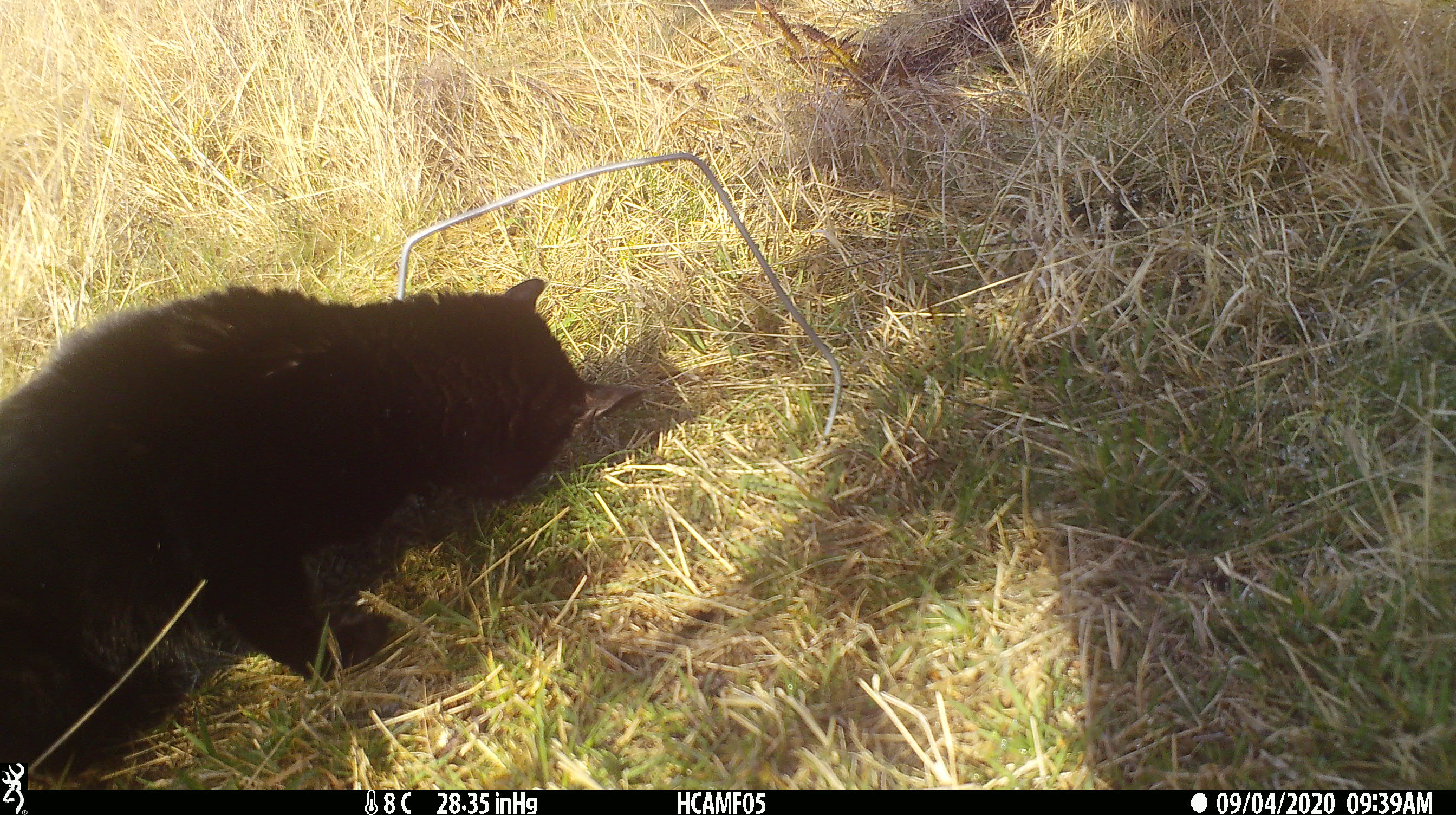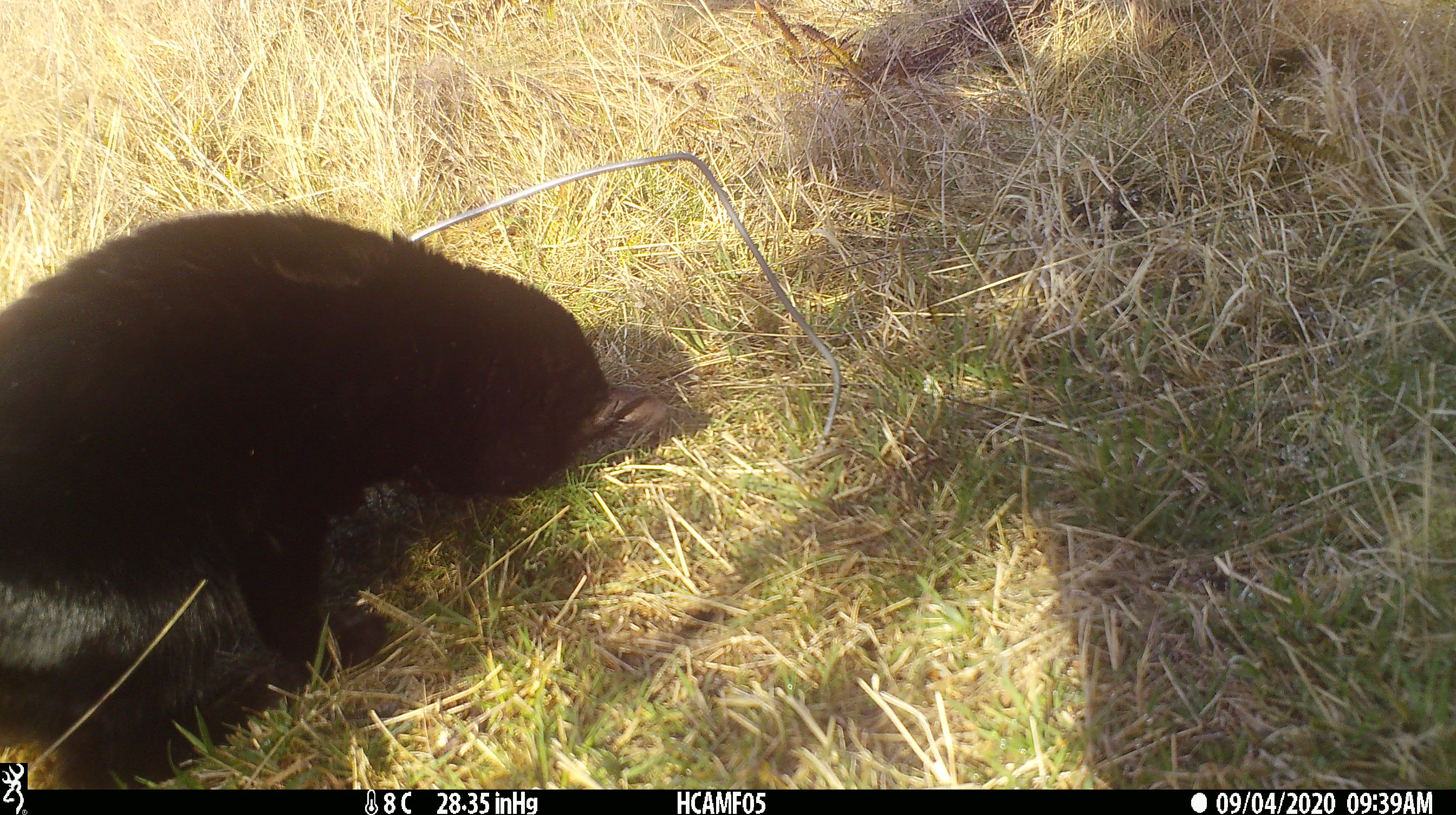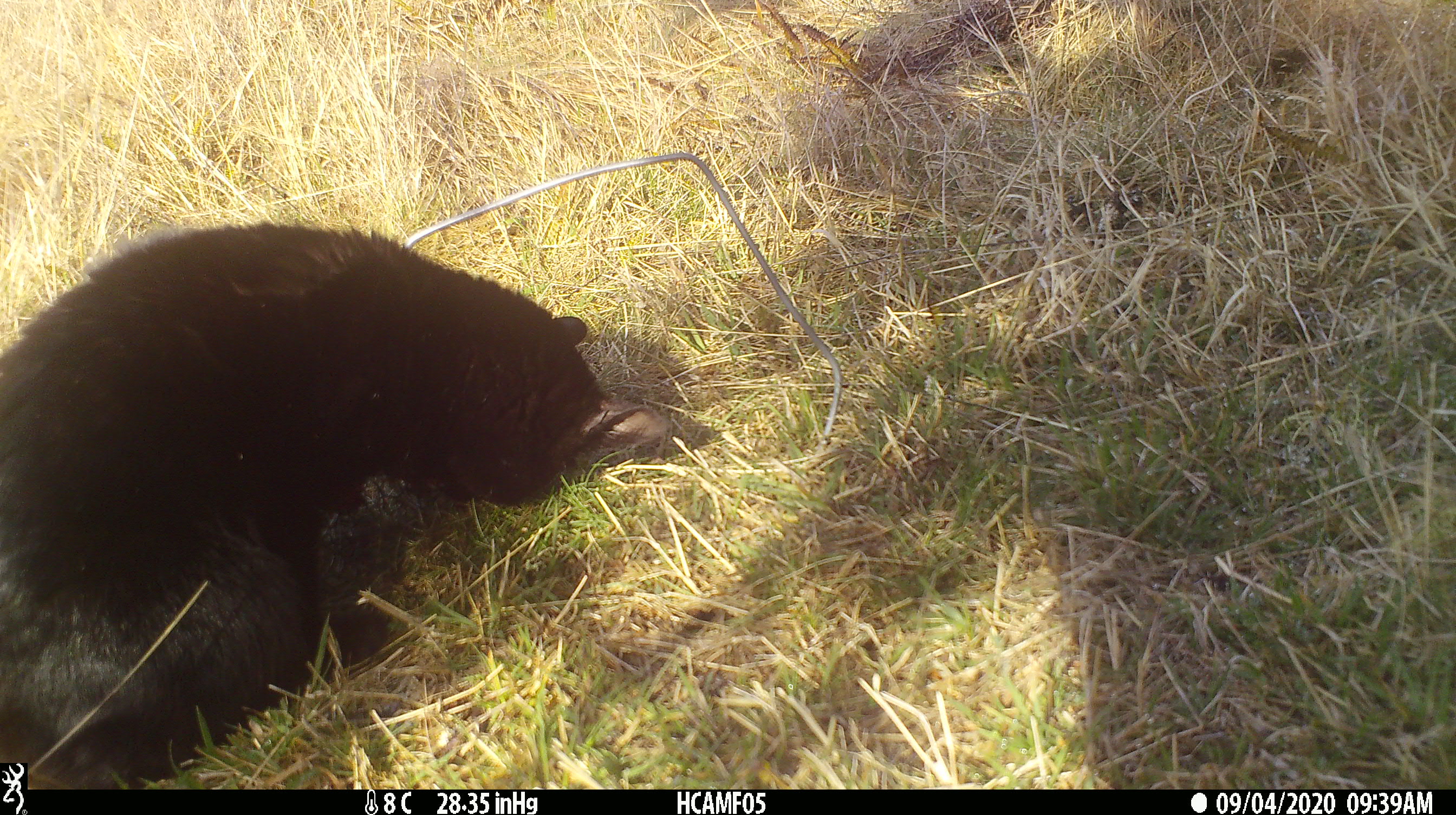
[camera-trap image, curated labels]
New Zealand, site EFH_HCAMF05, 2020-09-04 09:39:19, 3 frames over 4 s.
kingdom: Animalia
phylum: Chordata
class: Mammalia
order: Carnivora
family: Felidae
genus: Felis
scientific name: Felis catus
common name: domestic cat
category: cat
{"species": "cat (domestic cat) (Felis catus)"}